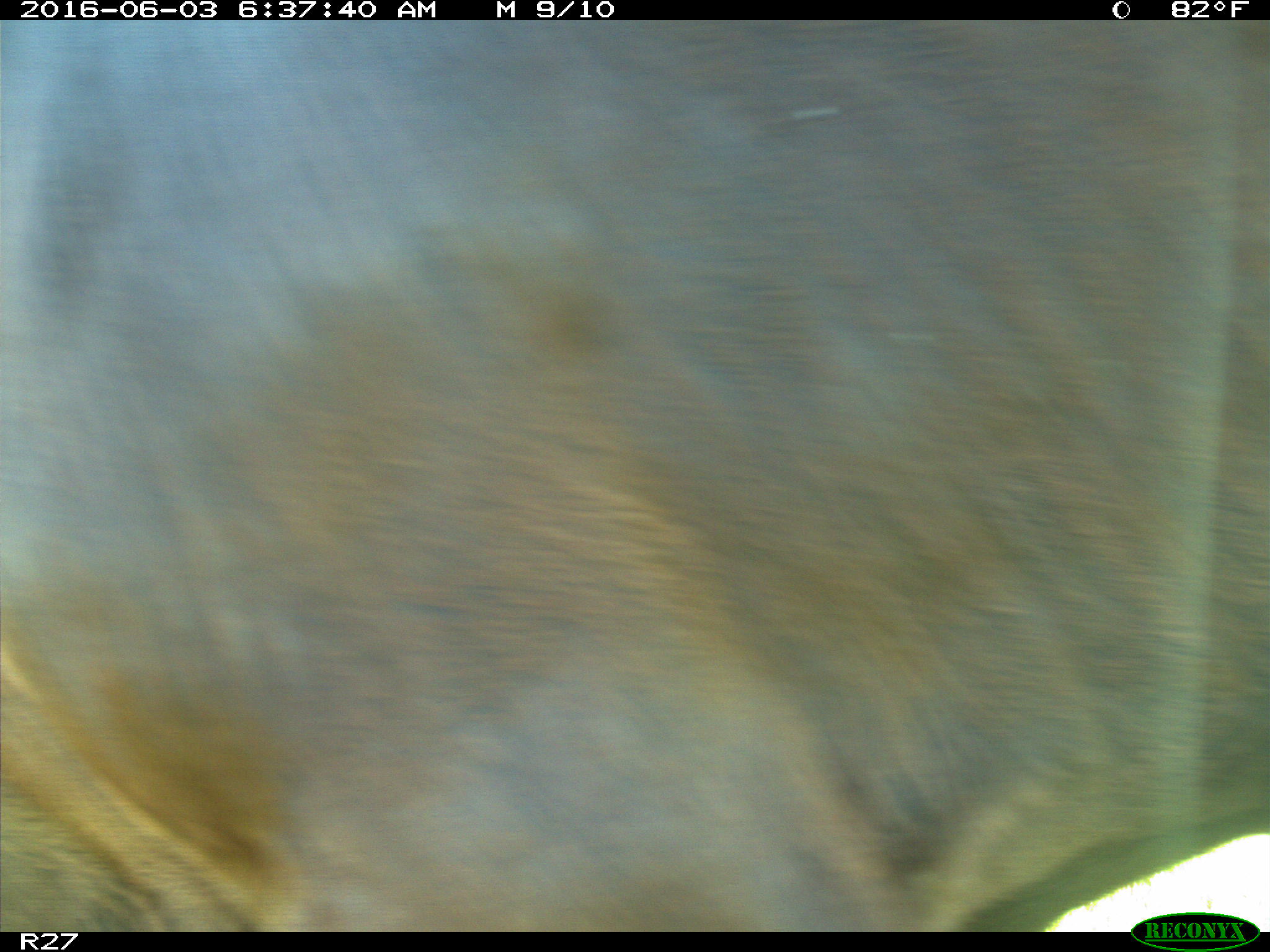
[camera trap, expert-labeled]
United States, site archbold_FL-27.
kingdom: Animalia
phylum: Chordata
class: Mammalia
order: Artiodactyla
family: Bovidae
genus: Bos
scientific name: Bos taurus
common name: domestic cow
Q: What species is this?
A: Bos taurus (domestic cow).